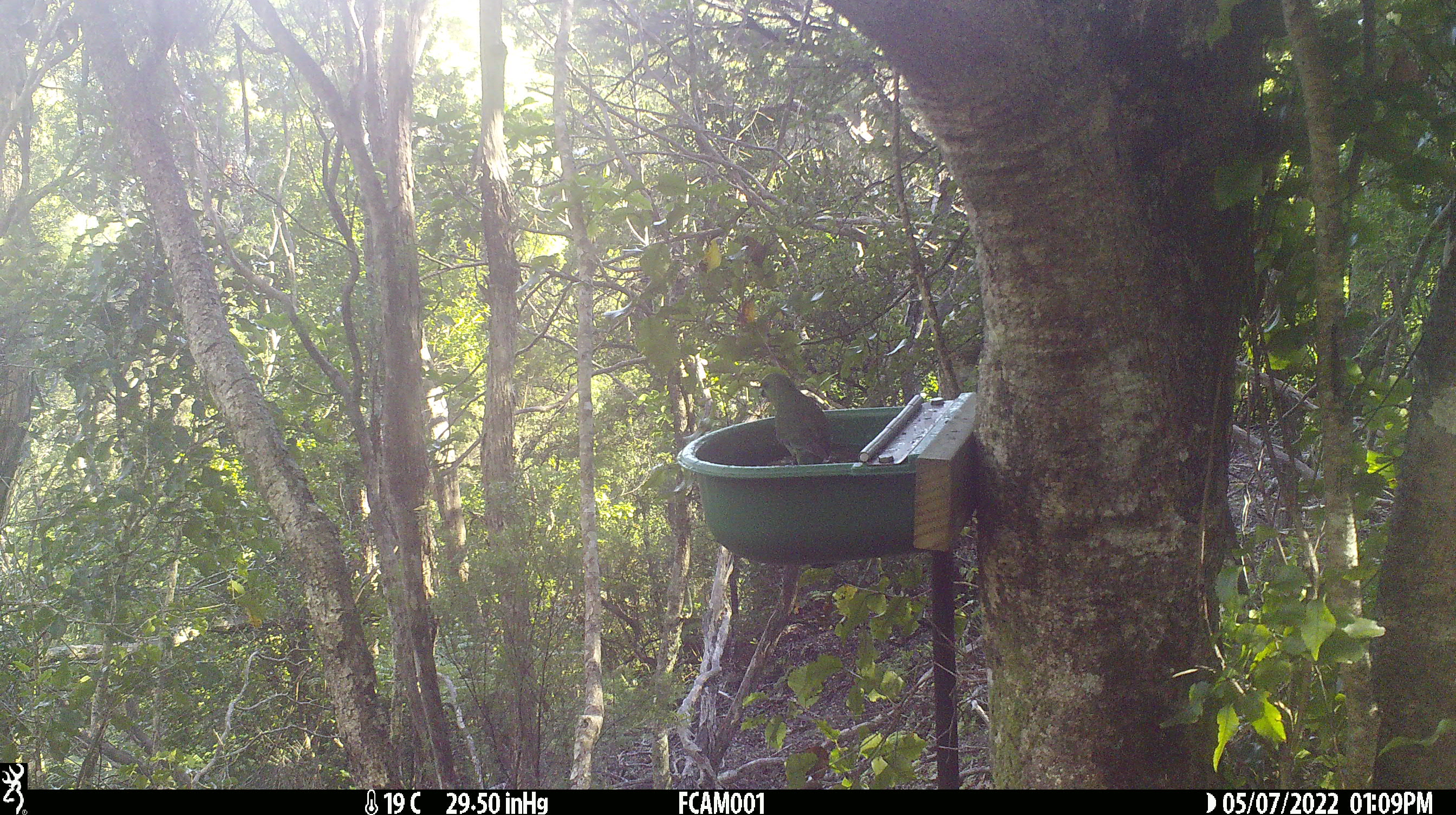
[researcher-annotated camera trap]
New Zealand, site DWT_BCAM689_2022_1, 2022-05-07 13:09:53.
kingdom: Animalia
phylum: Chordata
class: Aves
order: Psittaciformes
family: Psittaculidae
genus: Cyanoramphus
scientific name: Cyanoramphus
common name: parakeet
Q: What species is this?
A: Parakeet (Cyanoramphus).